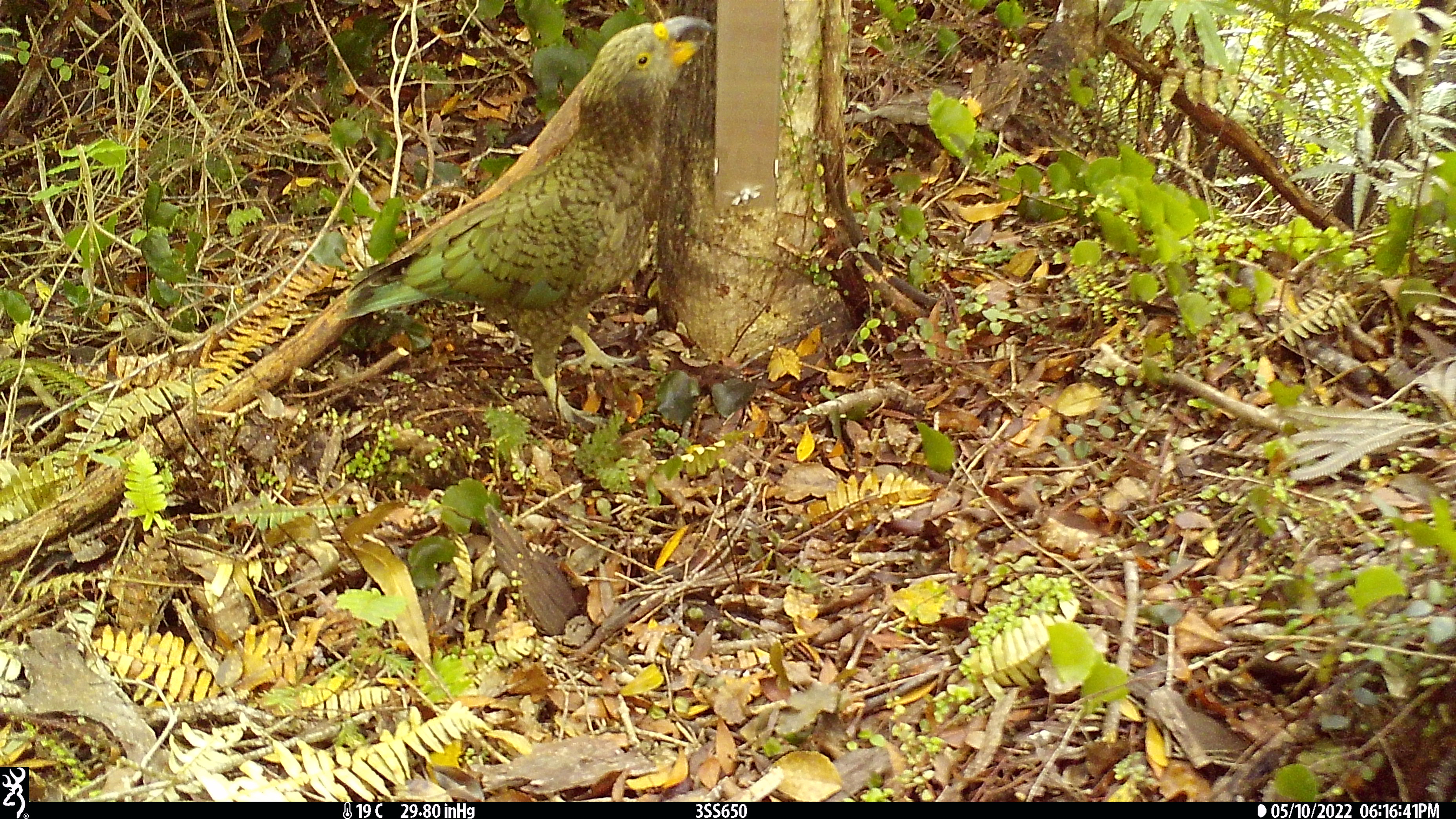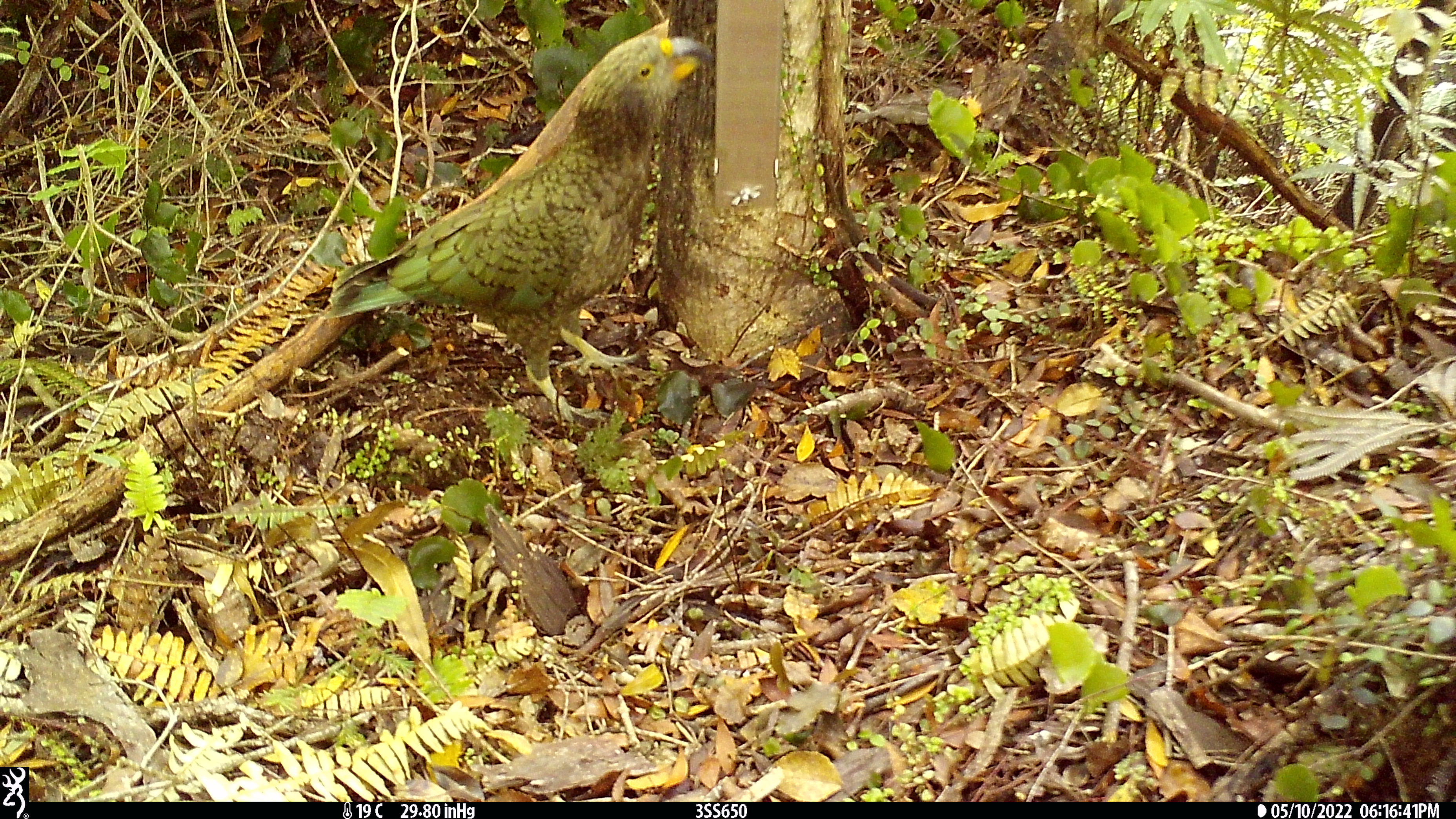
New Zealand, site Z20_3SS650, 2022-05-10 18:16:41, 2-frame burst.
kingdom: Animalia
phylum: Chordata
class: Aves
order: Psittaciformes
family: Strigopidae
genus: Nestor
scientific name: Nestor notabilis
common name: kea